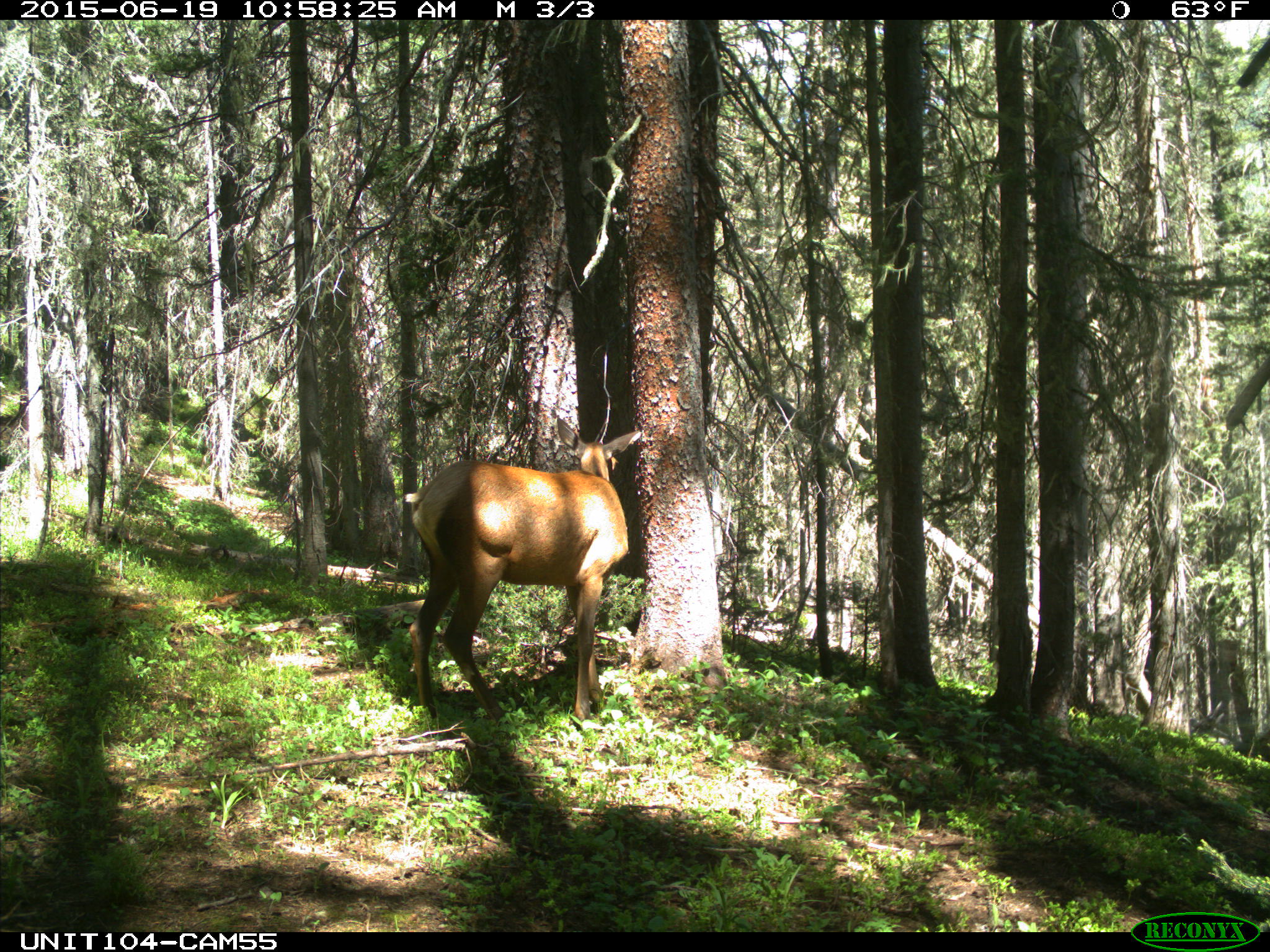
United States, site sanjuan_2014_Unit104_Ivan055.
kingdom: Animalia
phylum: Chordata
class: Mammalia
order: Artiodactyla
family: Cervidae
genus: Cervus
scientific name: Cervus elaphus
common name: red deer